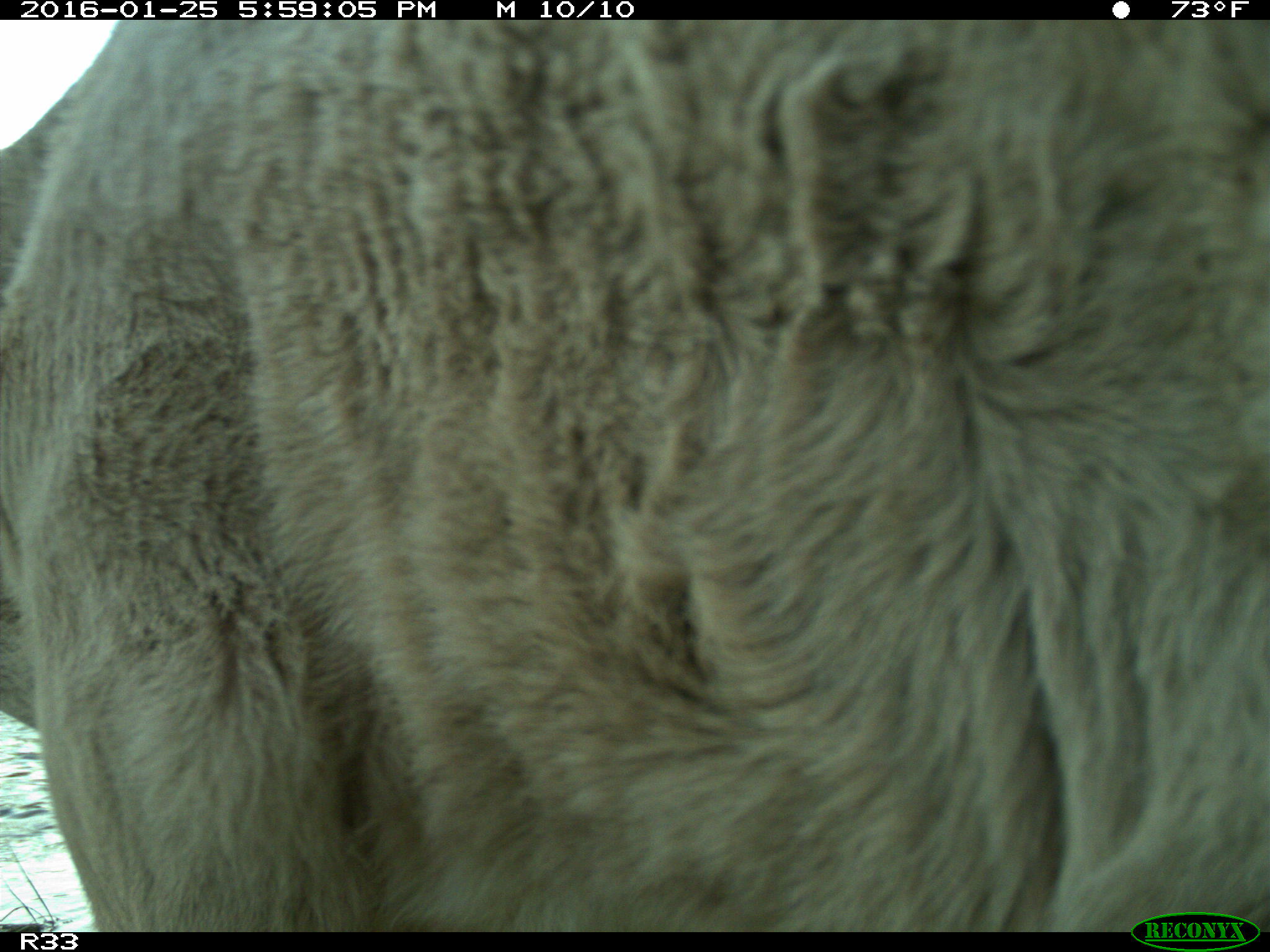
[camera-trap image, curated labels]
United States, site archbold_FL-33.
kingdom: Animalia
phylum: Chordata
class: Mammalia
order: Artiodactyla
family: Bovidae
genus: Bos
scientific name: Bos taurus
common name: domestic cow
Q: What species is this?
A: Bos taurus (domestic cow).